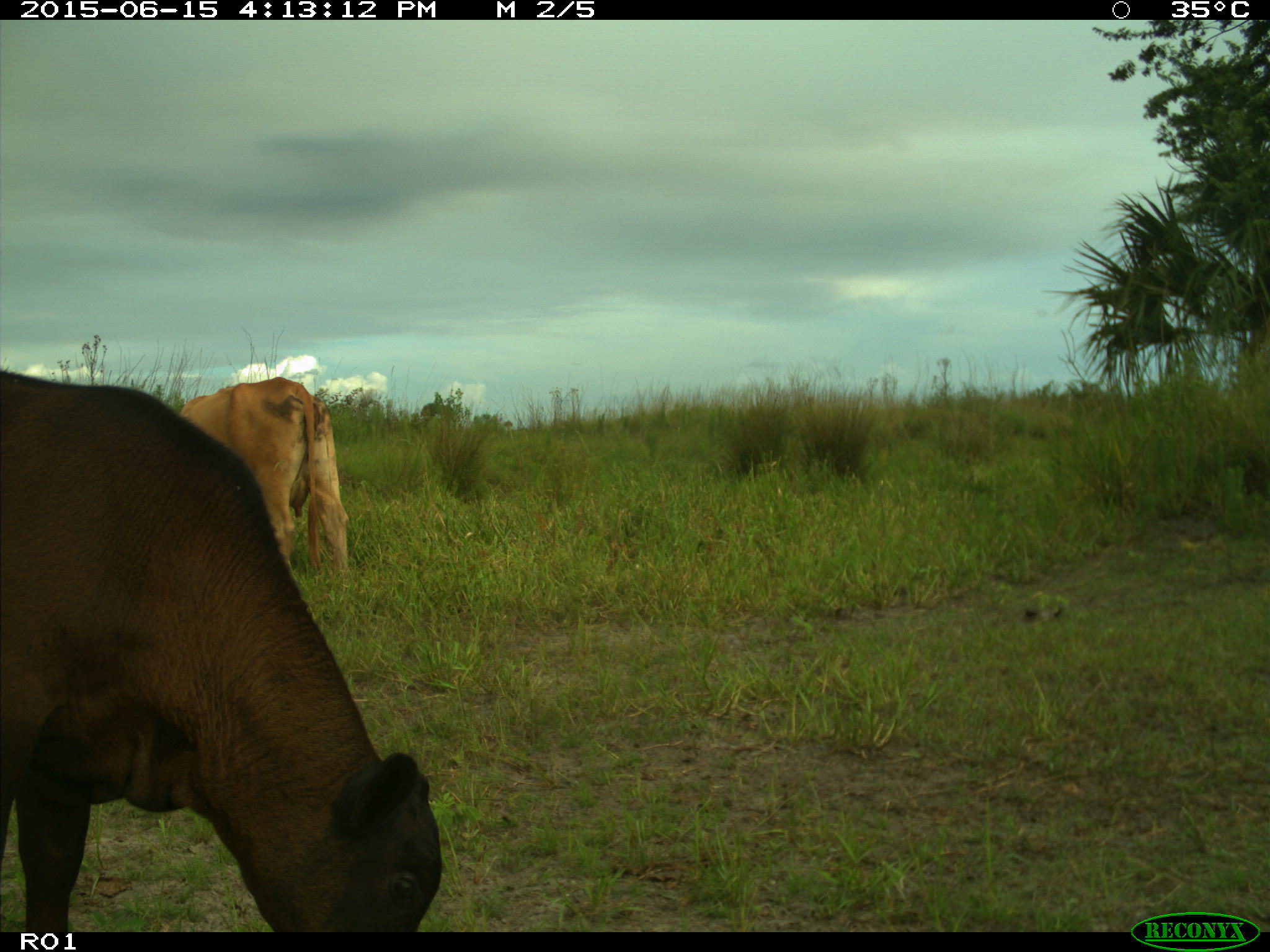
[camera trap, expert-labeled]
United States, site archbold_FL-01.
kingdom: Animalia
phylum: Chordata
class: Mammalia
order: Artiodactyla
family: Bovidae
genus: Bos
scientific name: Bos taurus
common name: domestic cow